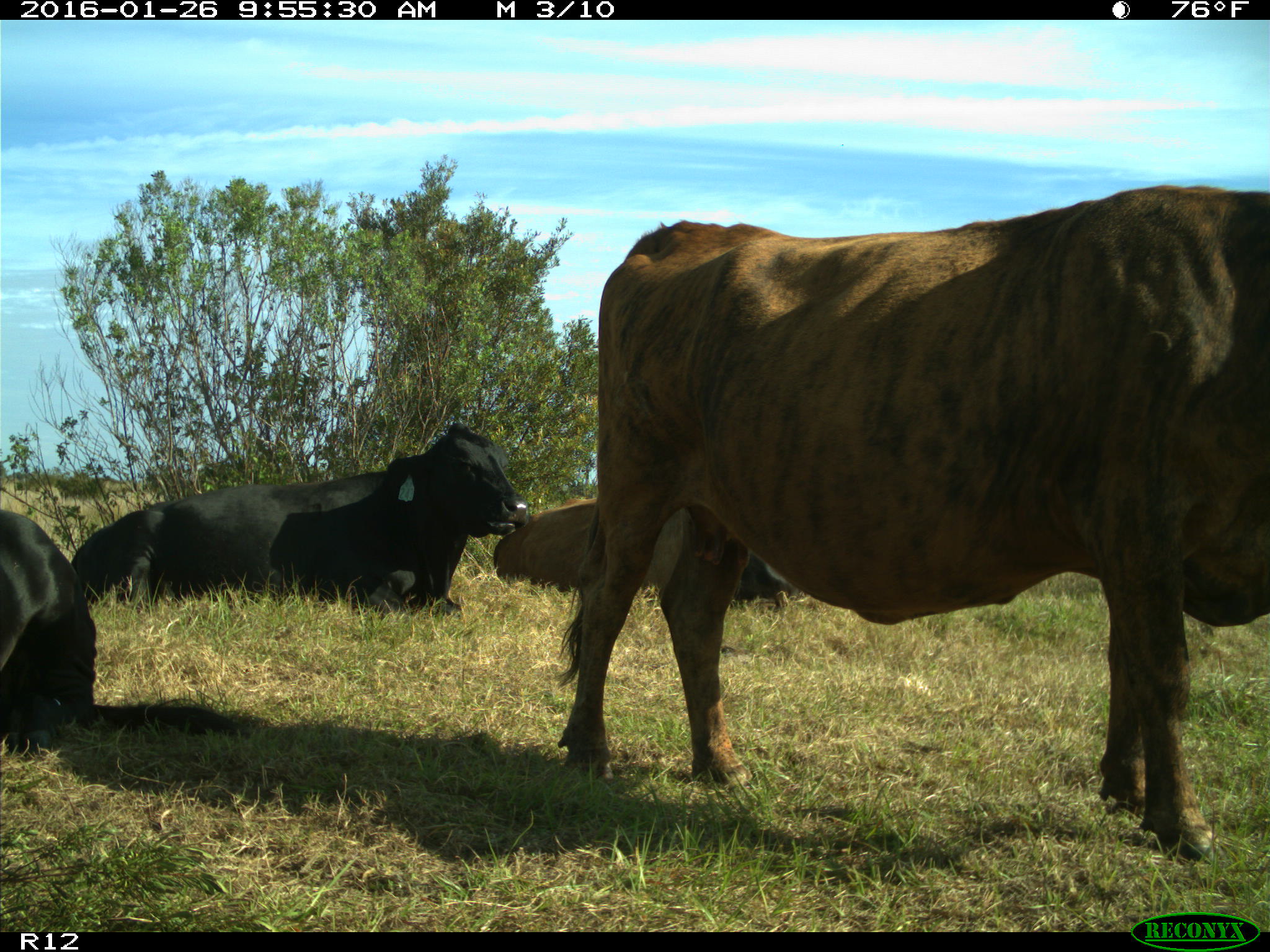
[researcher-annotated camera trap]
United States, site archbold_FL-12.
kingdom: Animalia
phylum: Chordata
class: Mammalia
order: Artiodactyla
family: Bovidae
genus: Bos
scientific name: Bos taurus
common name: domestic cow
Bos taurus (domestic cow).